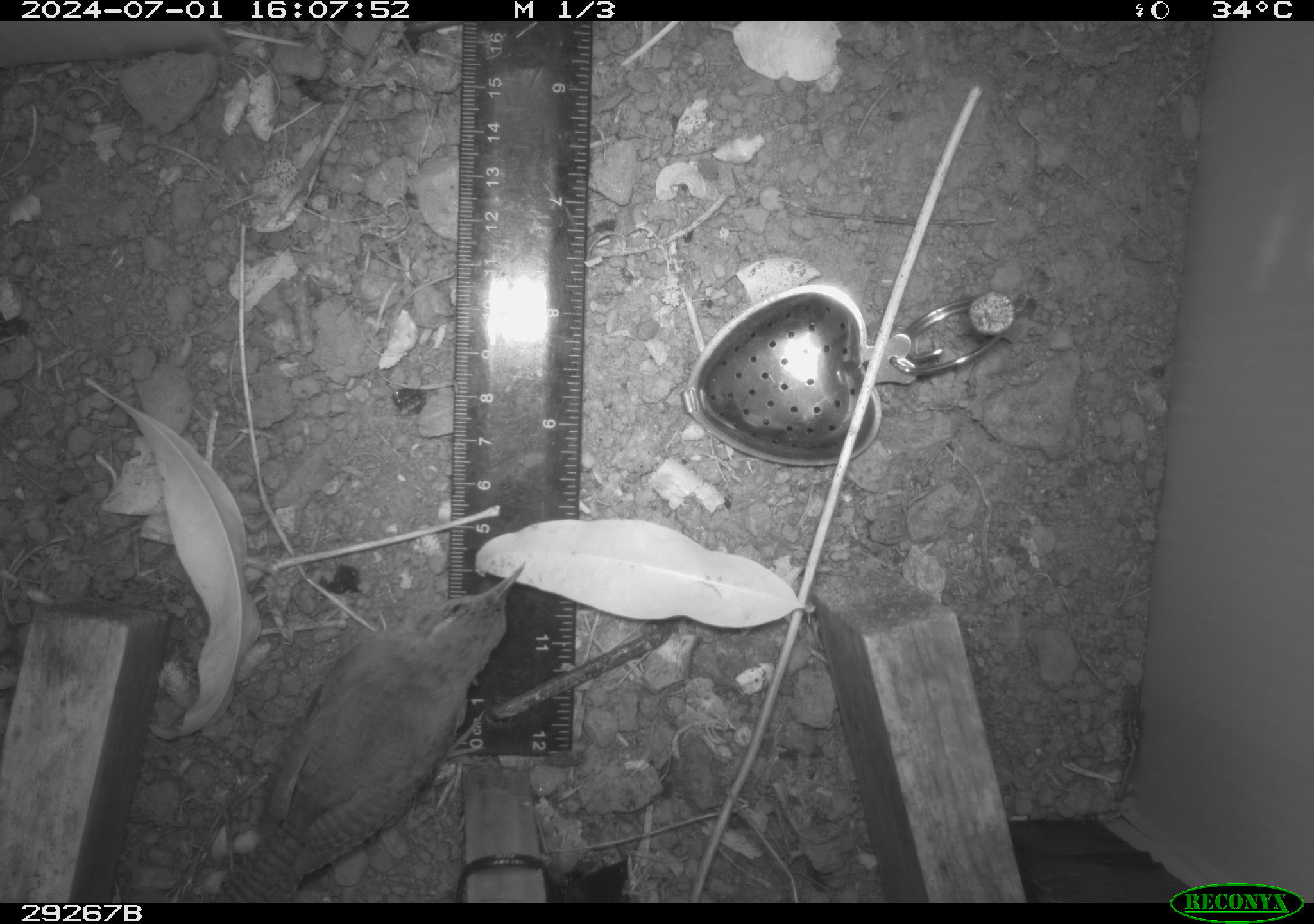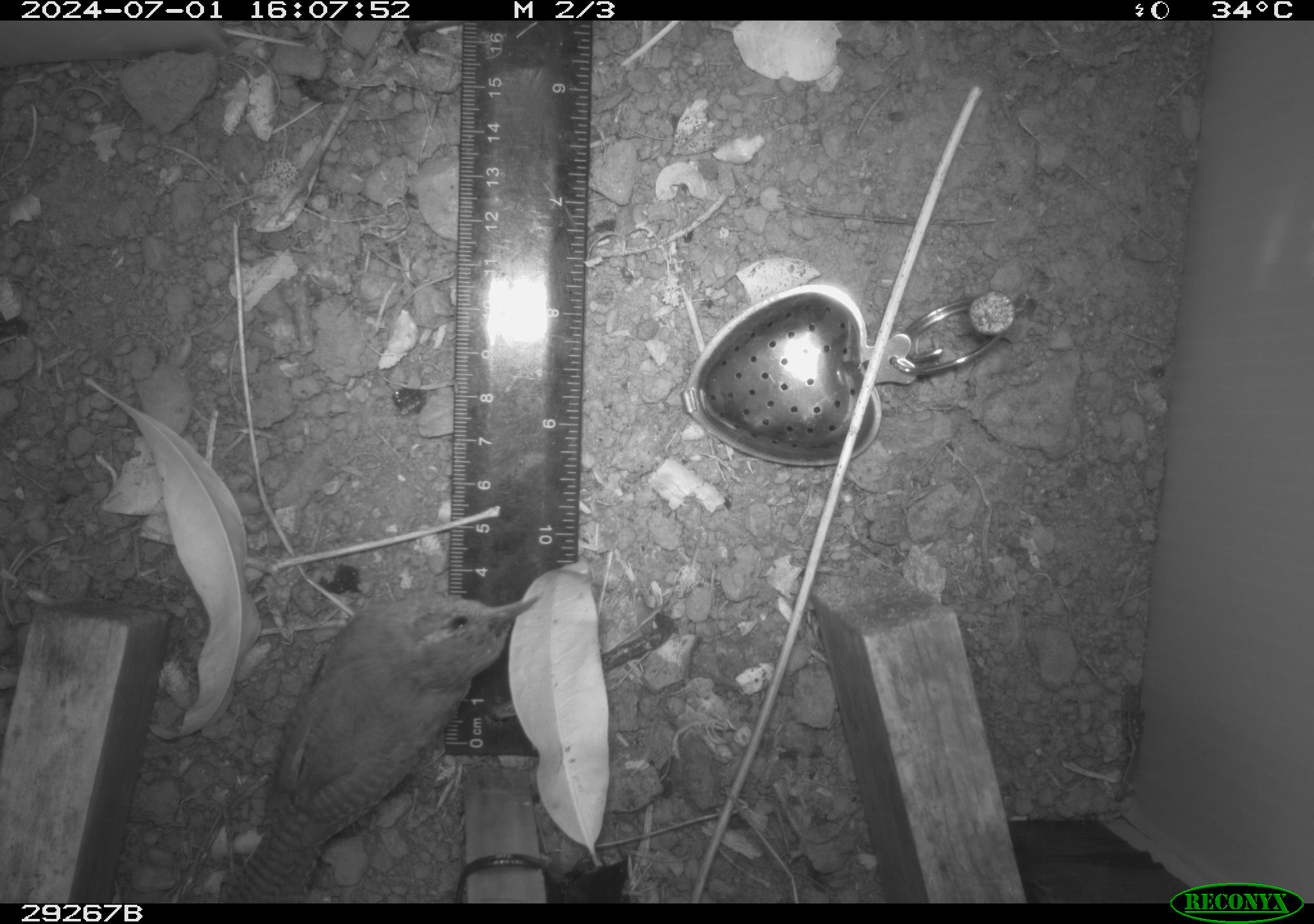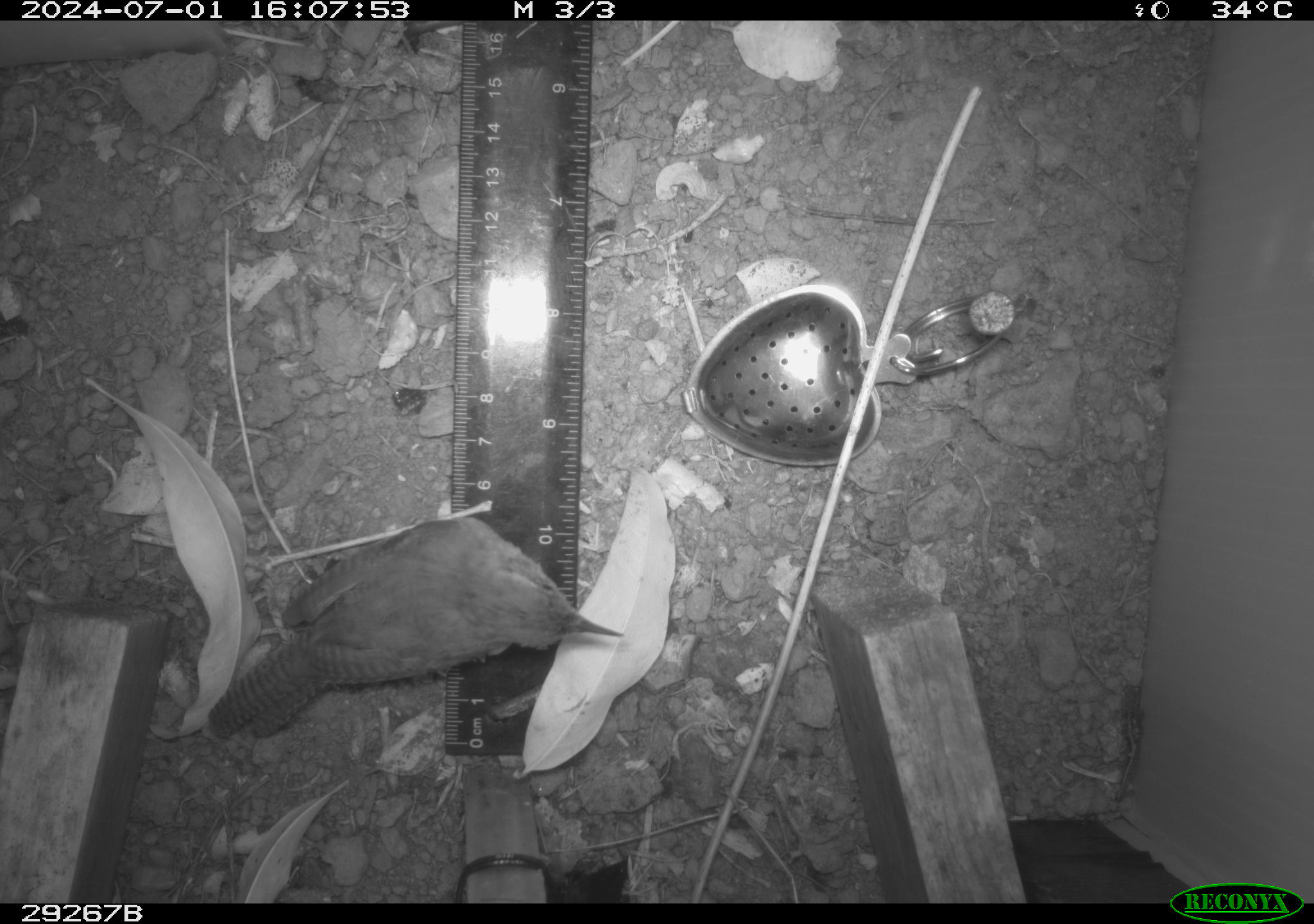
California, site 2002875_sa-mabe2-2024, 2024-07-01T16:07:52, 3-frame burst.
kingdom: Animalia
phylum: Chordata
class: Aves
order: Passeriformes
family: Troglodytidae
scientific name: Troglodytidae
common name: wren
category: troglodytidae family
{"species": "troglodytidae family (wren) (Troglodytidae)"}